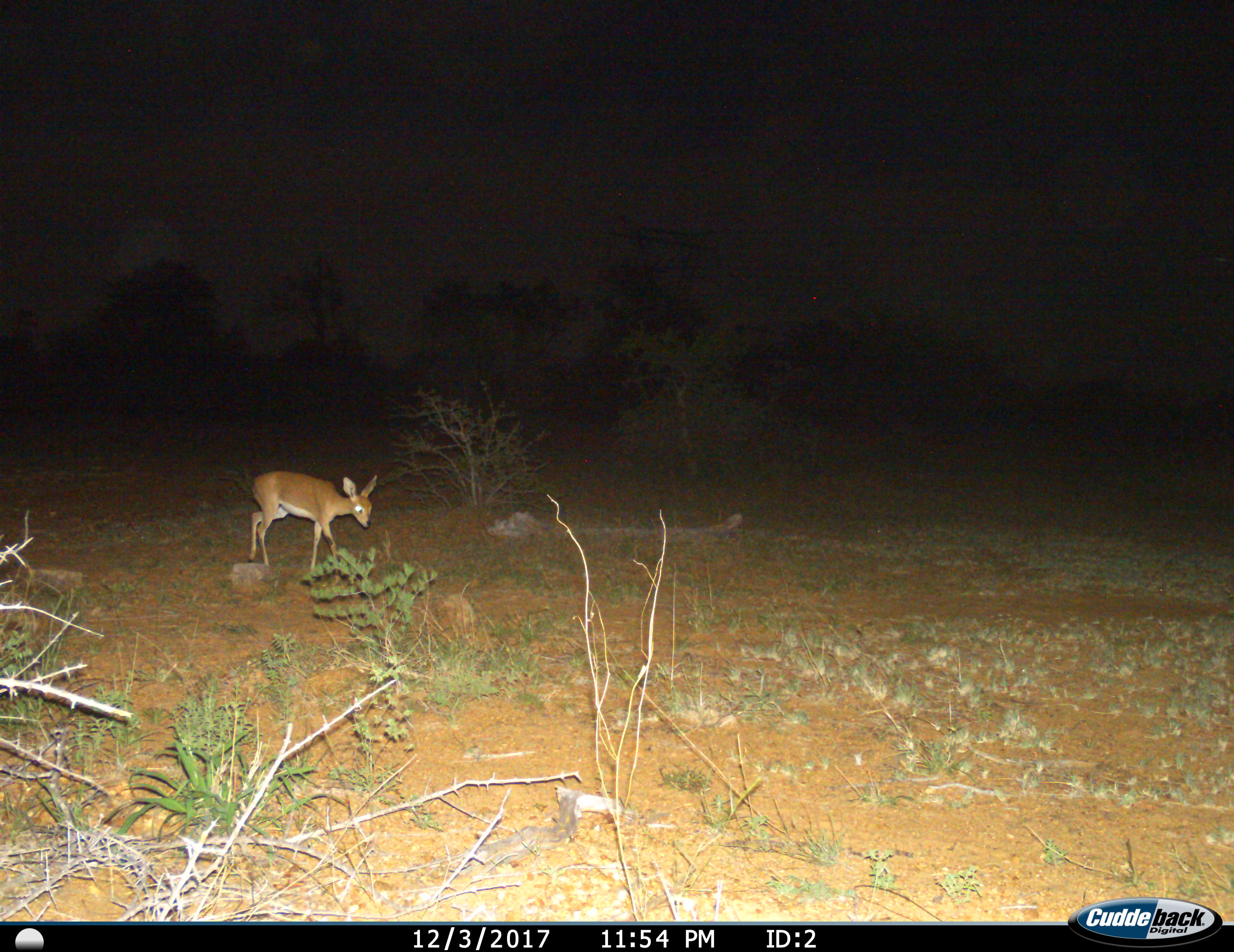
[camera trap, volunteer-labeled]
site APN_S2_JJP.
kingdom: Animalia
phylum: Chordata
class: Mammalia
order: Artiodactyla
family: Bovidae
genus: Raphicerus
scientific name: Raphicerus campestris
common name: steenbok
Steenbok (Raphicerus campestris), count 1. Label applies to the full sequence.